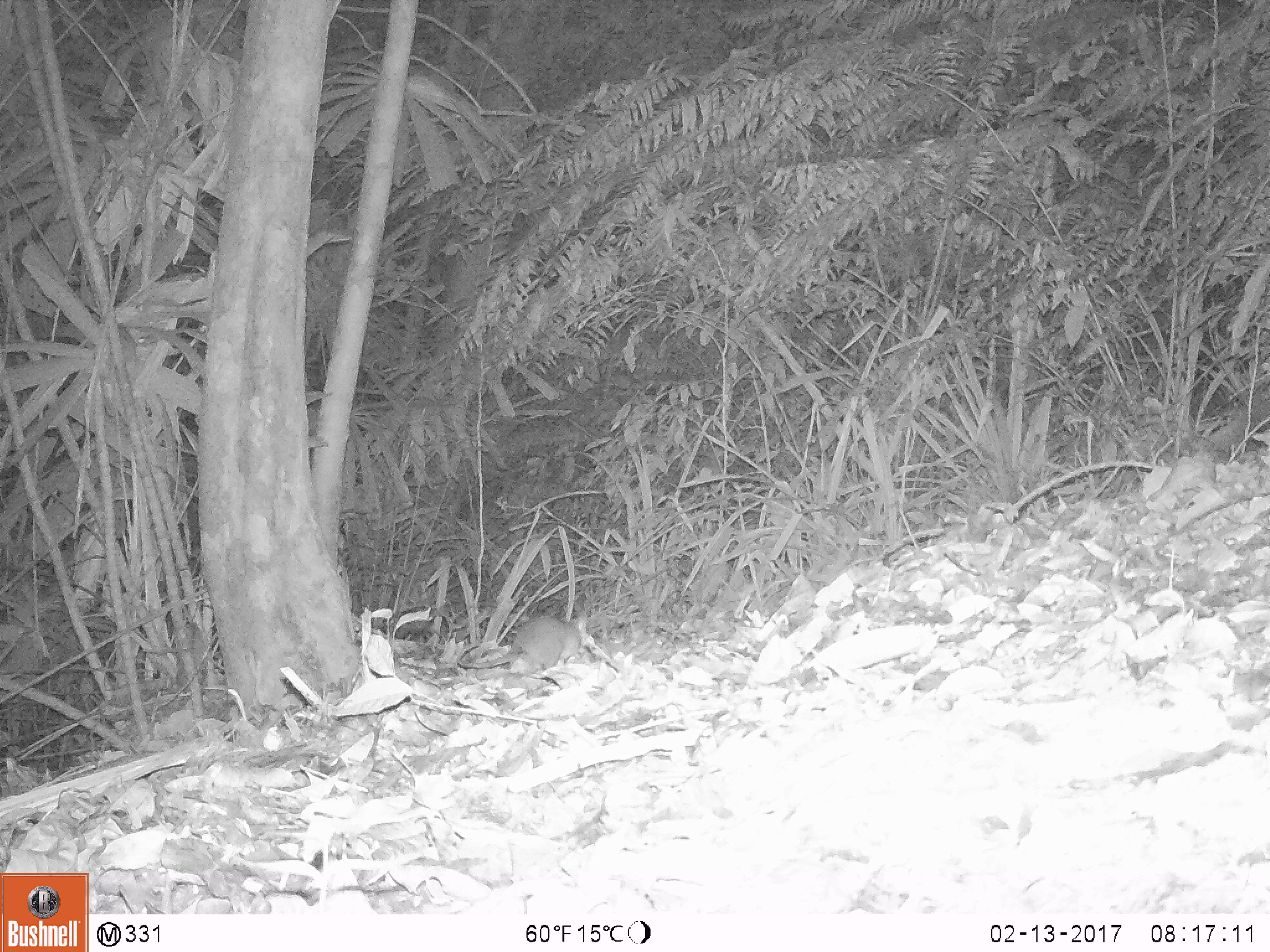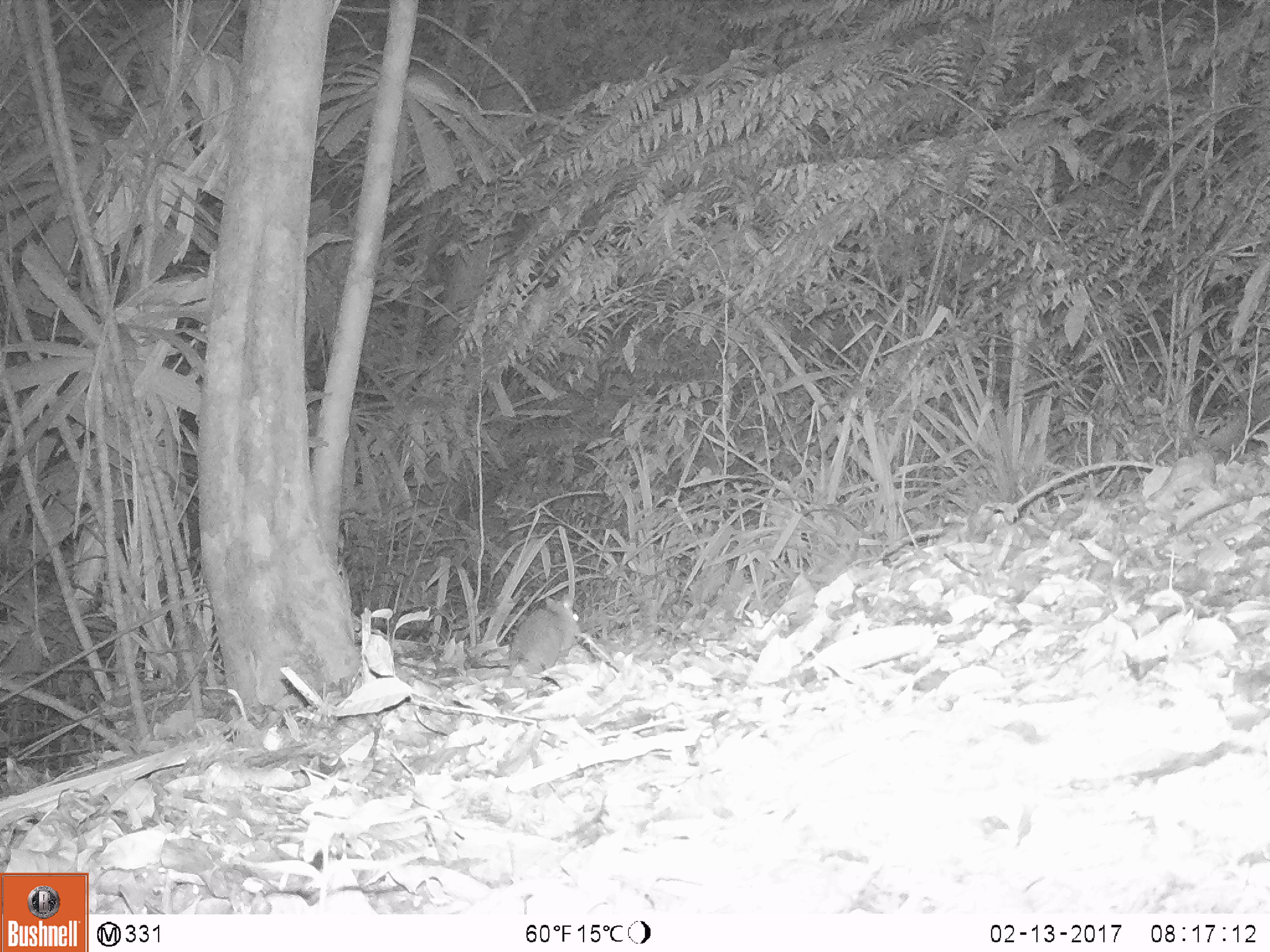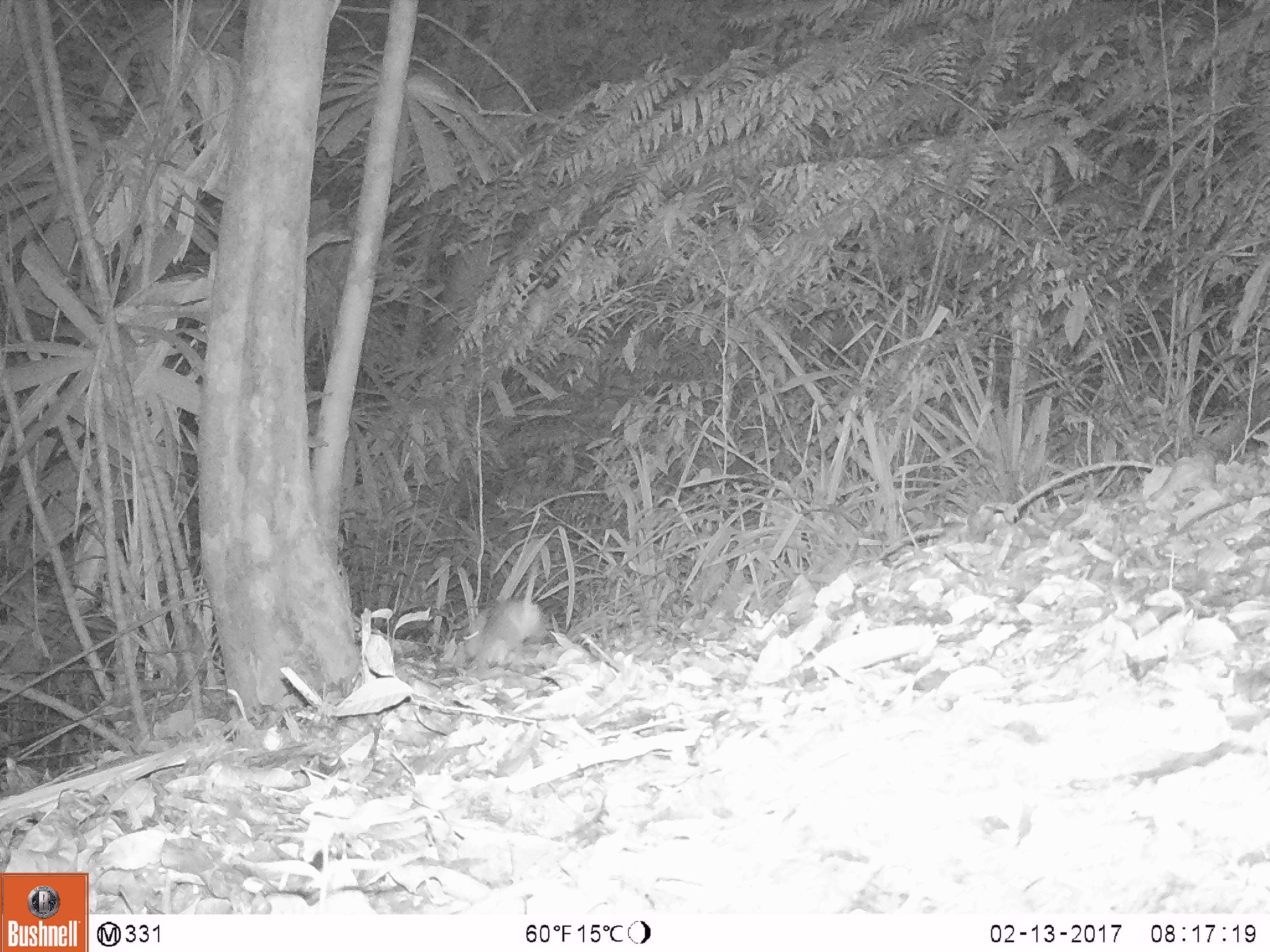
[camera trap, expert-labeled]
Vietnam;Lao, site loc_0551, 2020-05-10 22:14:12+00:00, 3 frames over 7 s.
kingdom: Animalia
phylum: Chordata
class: Mammalia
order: Rodentia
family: Muridae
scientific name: Muridae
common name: old-world mice and rats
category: unidentified murid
Unidentified murid (old-world mice and rats) (Muridae). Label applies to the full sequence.